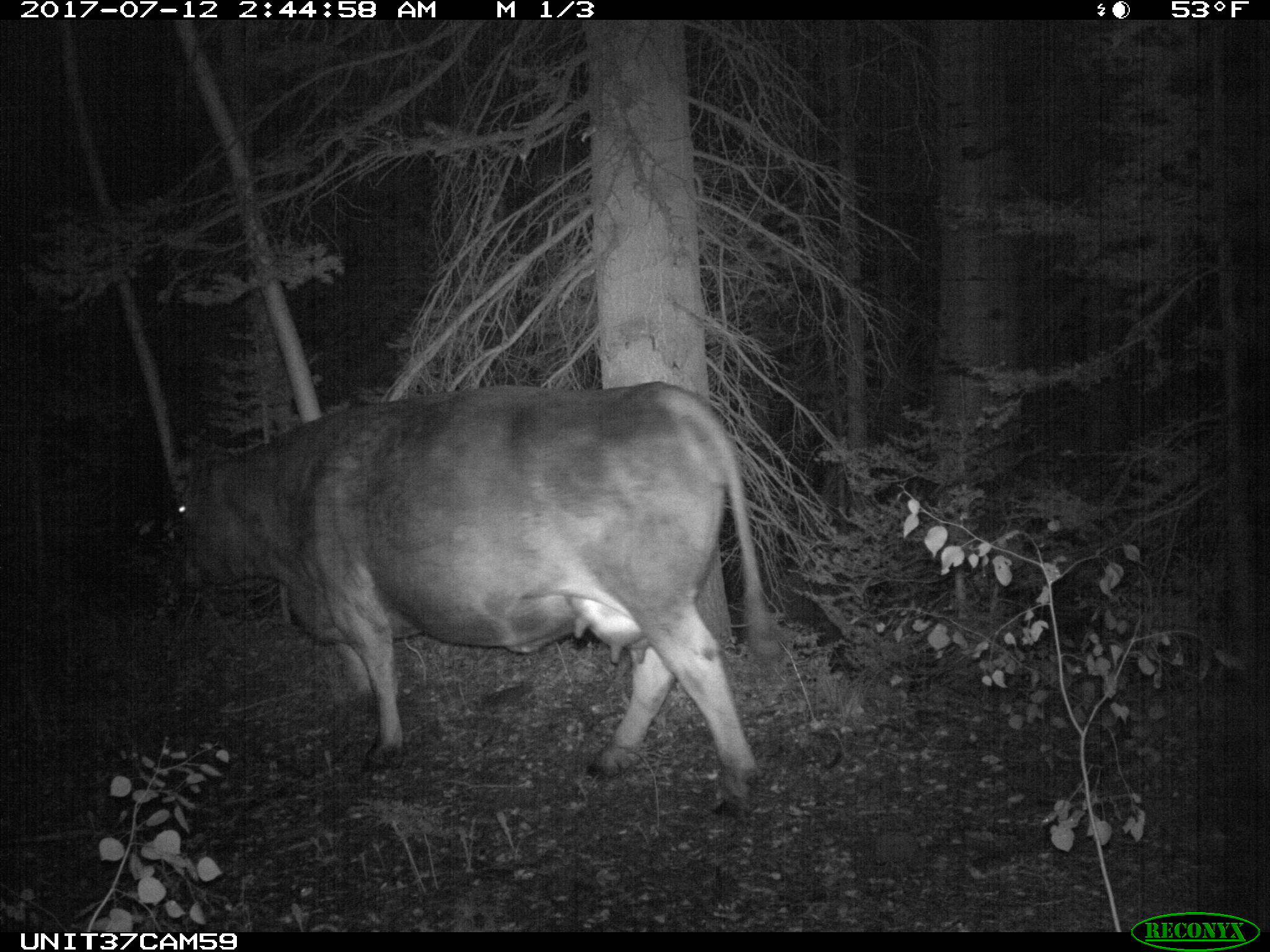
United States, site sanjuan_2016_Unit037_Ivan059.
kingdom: Animalia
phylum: Chordata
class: Mammalia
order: Artiodactyla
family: Bovidae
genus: Bos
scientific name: Bos taurus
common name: domestic cow